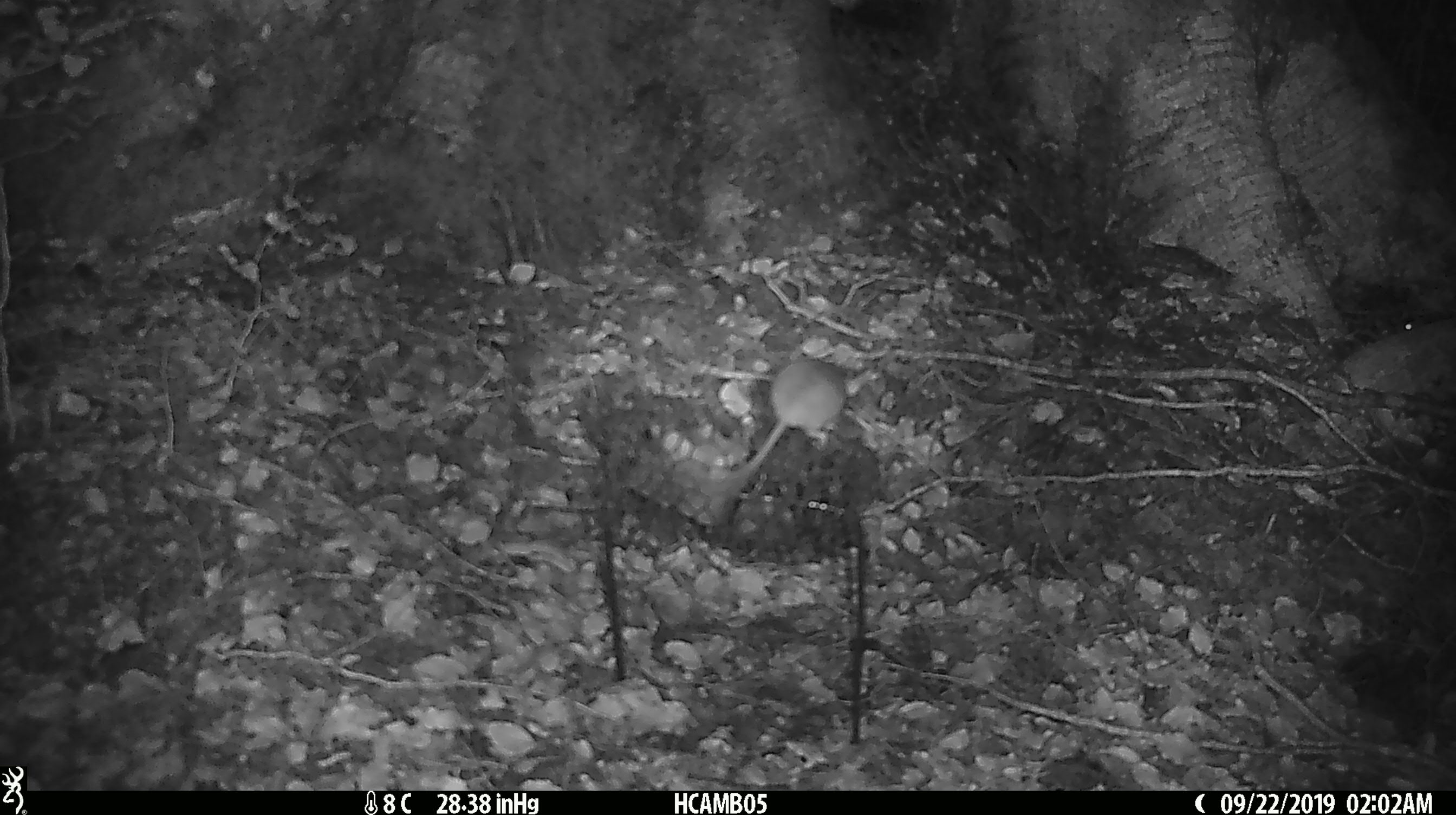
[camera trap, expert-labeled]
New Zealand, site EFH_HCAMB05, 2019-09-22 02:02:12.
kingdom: Animalia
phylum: Chordata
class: Mammalia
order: Rodentia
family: Muridae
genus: Mus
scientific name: Mus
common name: mouse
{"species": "mouse (Mus)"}